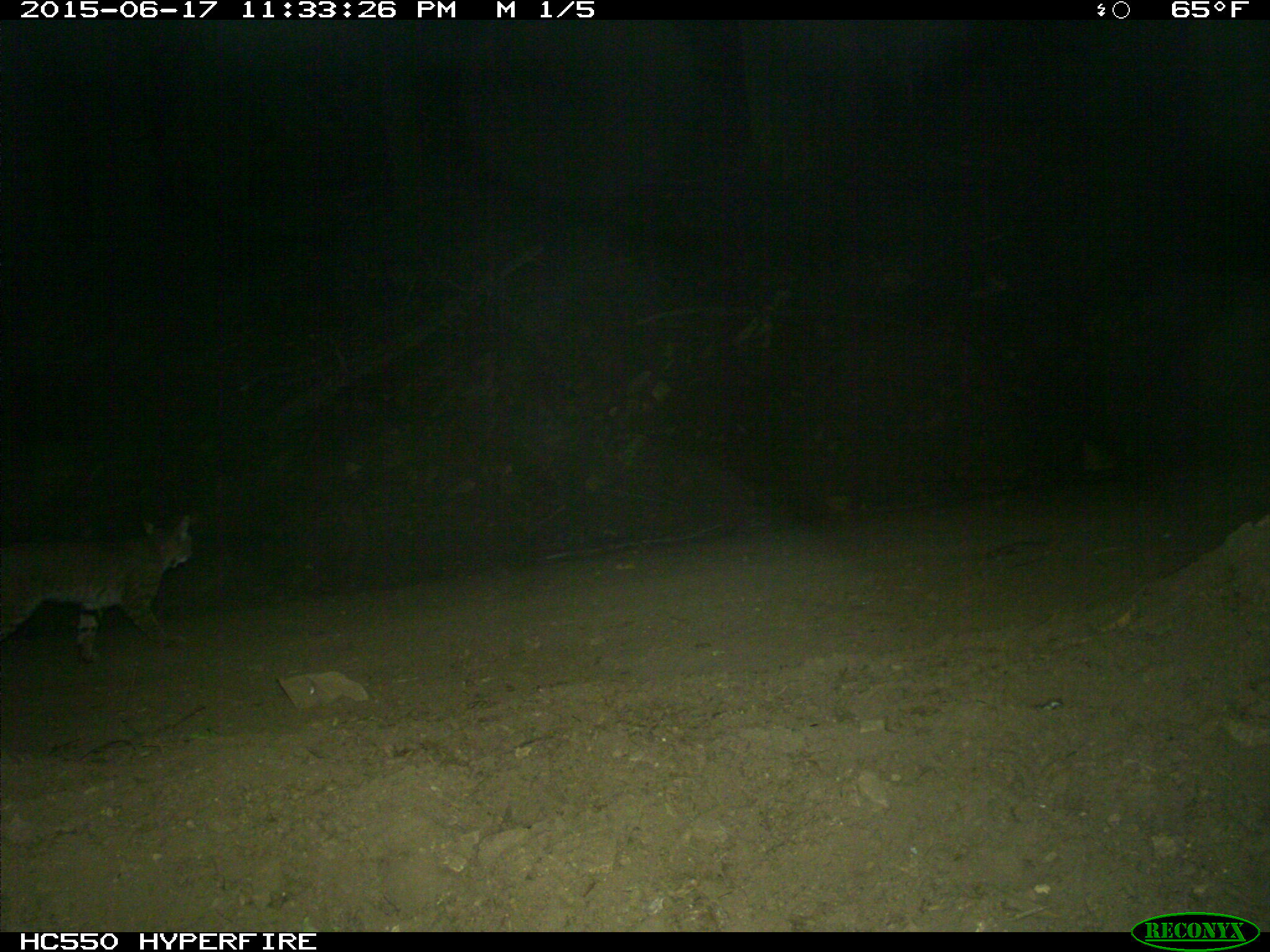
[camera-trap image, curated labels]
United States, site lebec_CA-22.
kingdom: Animalia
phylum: Chordata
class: Mammalia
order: Carnivora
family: Felidae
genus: Lynx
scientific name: Lynx rufus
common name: bobcat